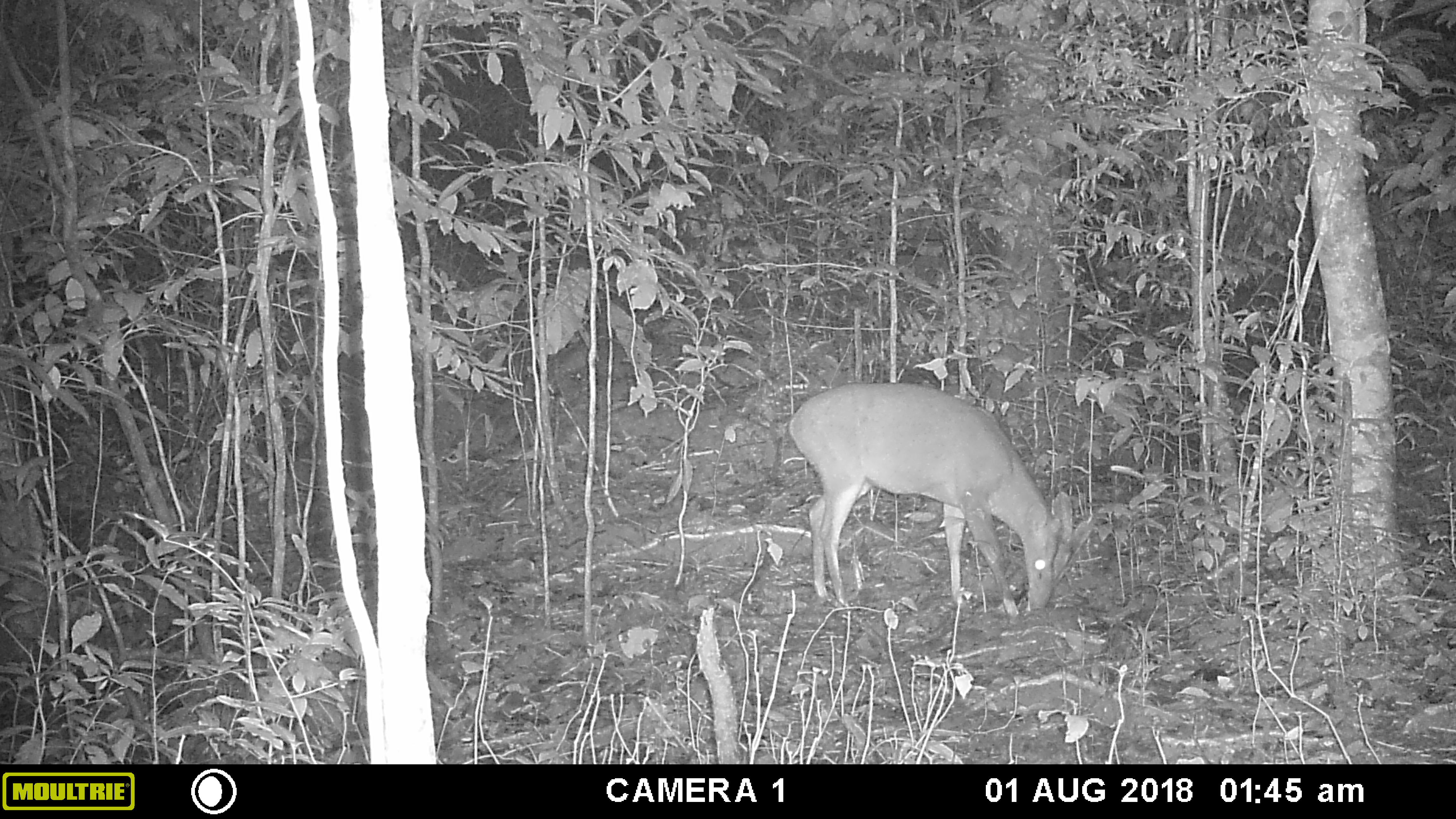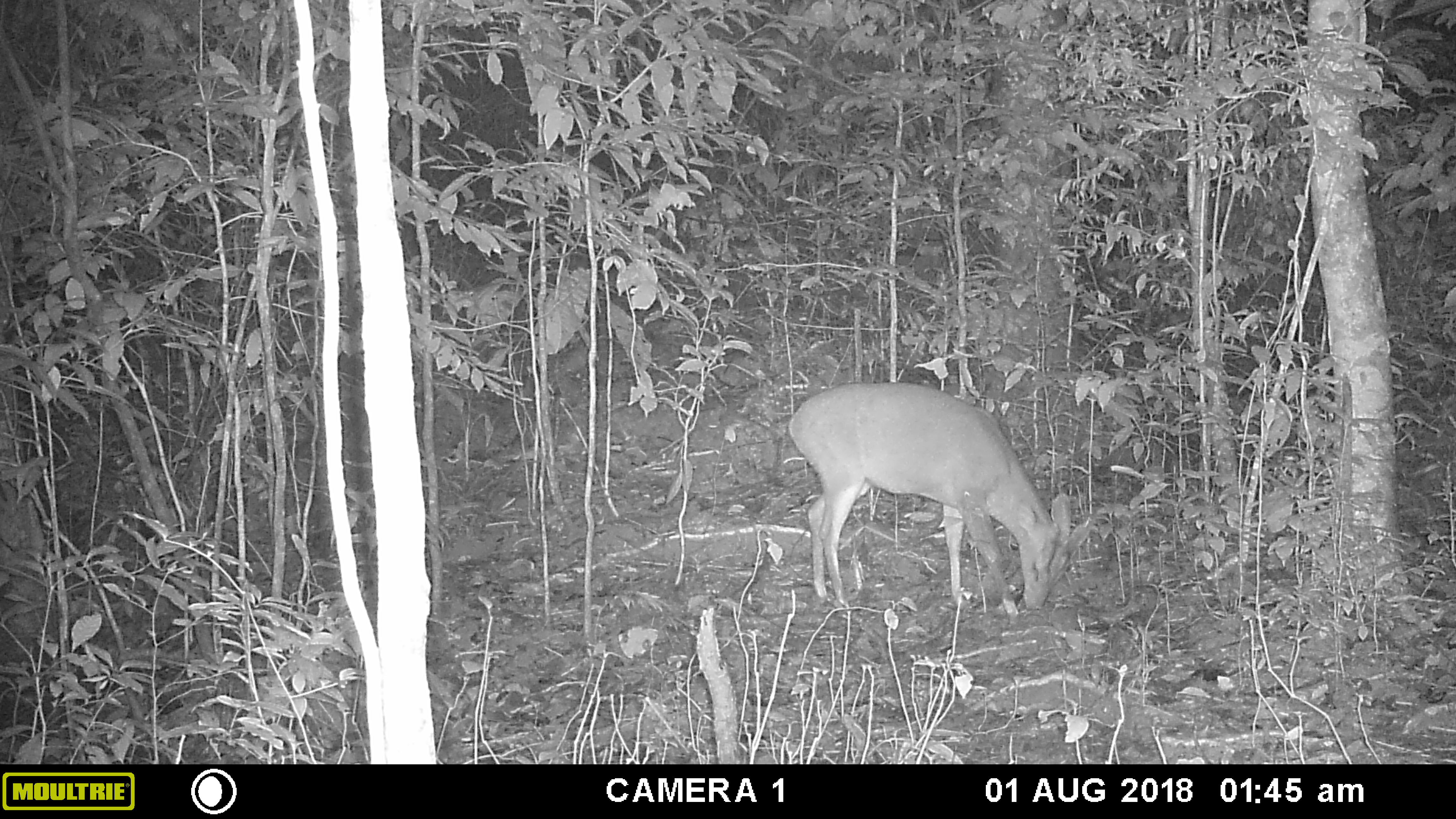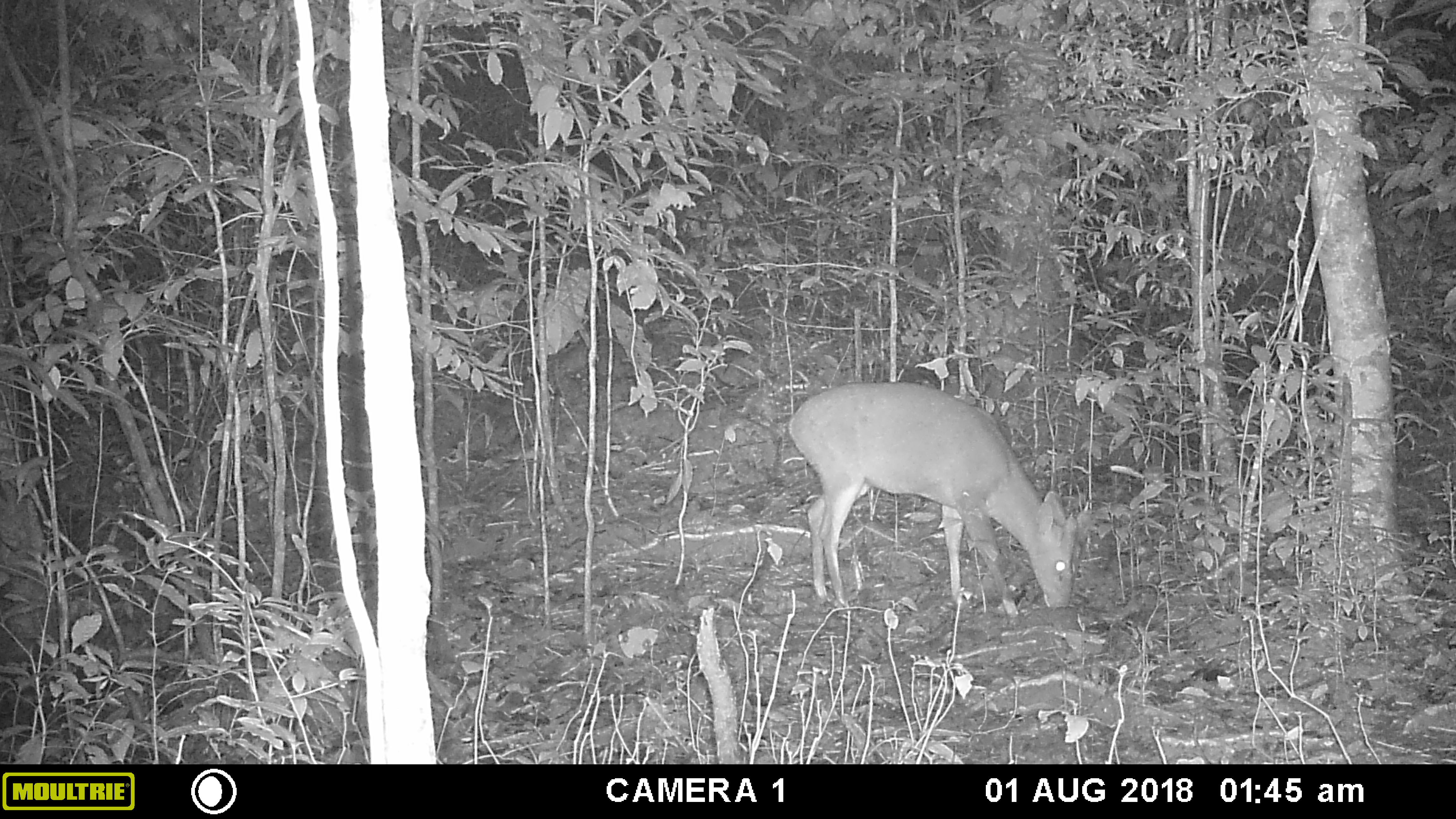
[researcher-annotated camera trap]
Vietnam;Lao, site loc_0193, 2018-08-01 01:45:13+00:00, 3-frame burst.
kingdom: Animalia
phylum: Chordata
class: Mammalia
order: Artiodactyla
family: Cervidae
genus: Muntiacus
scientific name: Muntiacus vuquangensis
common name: large-antlered muntjac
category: large antlered muntjac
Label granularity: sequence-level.